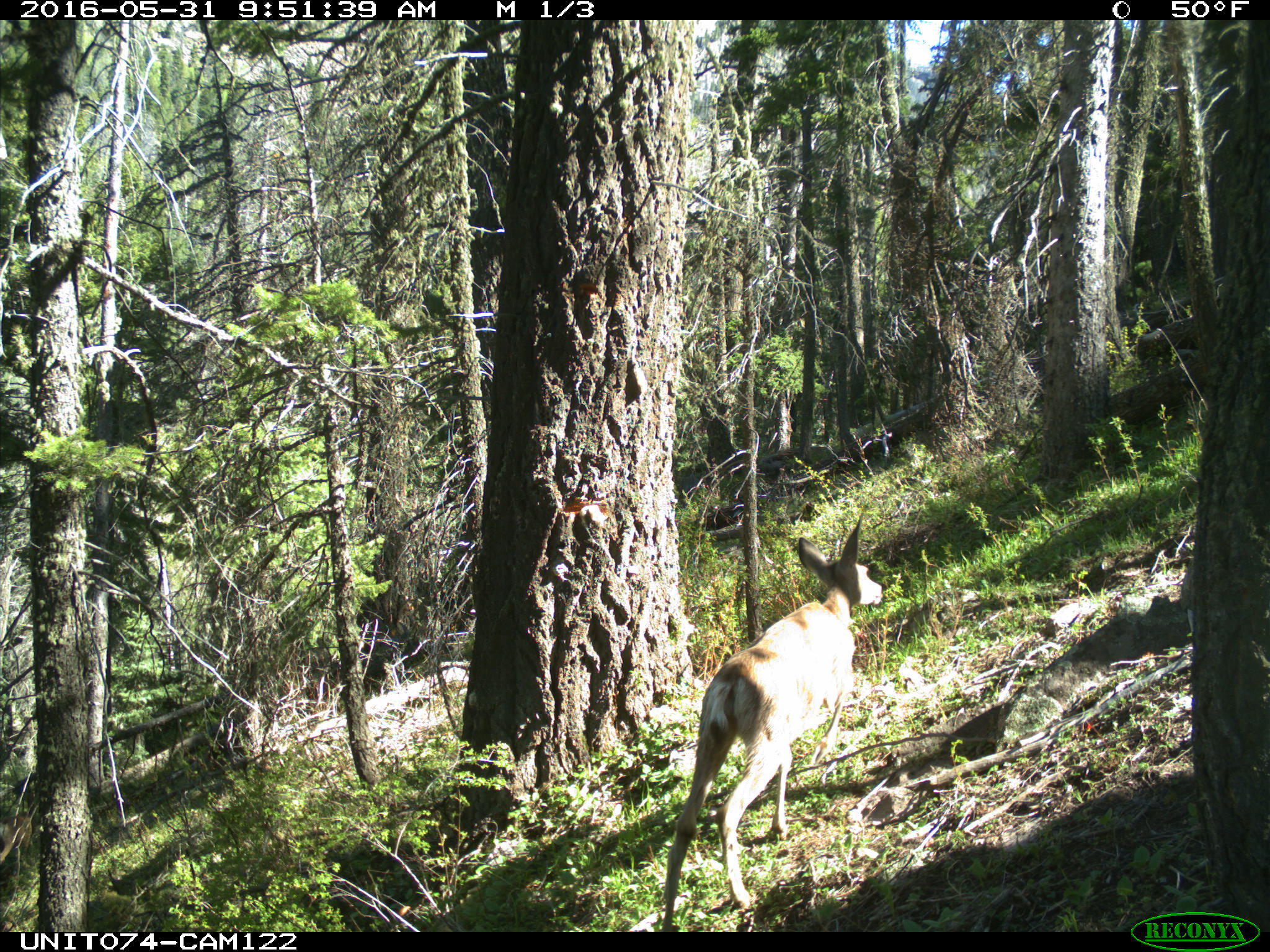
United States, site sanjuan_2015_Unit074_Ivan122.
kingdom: Animalia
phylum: Chordata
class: Mammalia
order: Artiodactyla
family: Cervidae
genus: Odocoileus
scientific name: Odocoileus hemionus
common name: mule deer